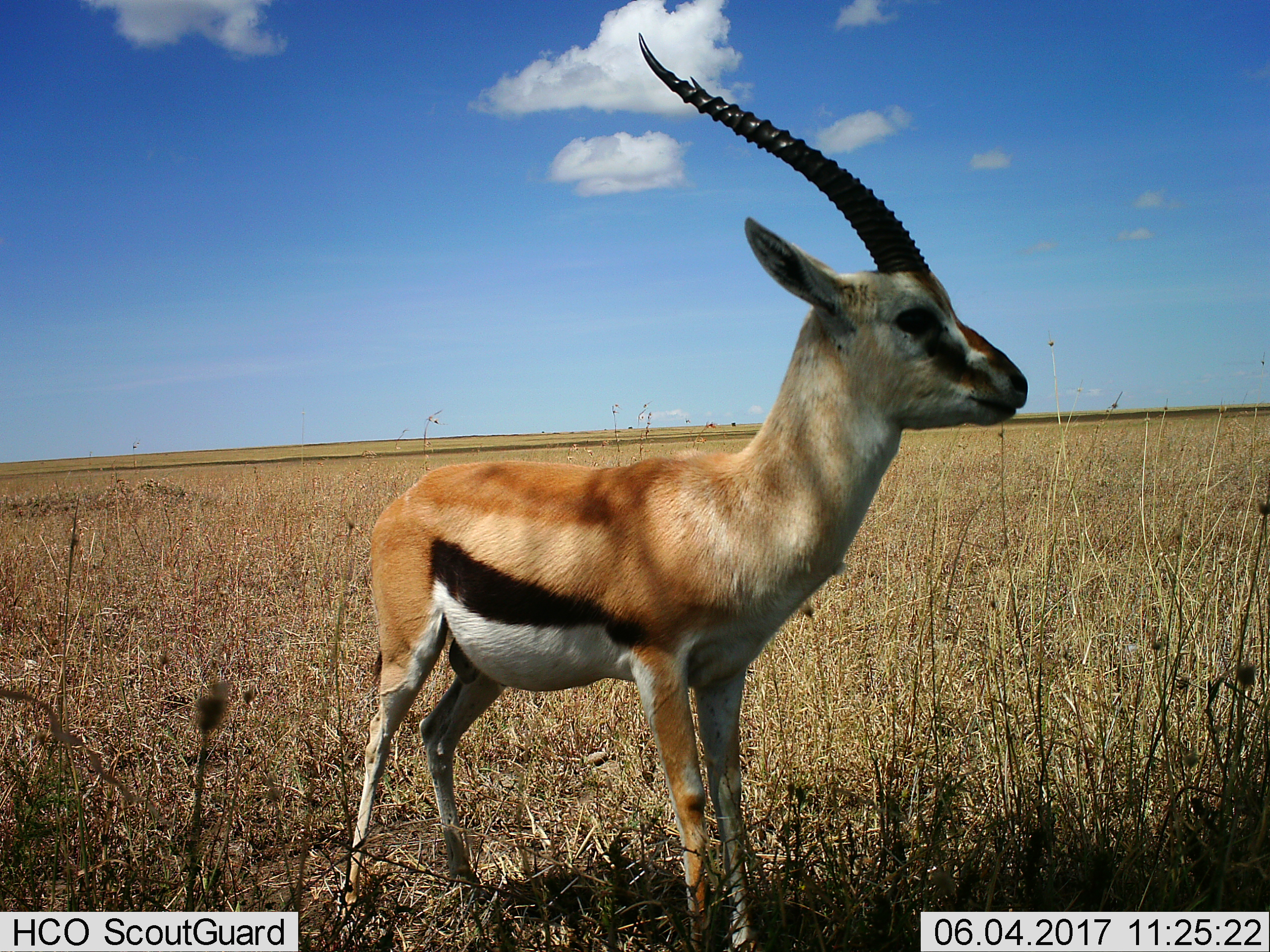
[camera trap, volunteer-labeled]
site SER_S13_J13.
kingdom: Animalia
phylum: Chordata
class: Mammalia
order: Artiodactyla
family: Bovidae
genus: Eudorcas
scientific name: Eudorcas thomsonii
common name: thomson's gazelle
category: gazellethomsons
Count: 1.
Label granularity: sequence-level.